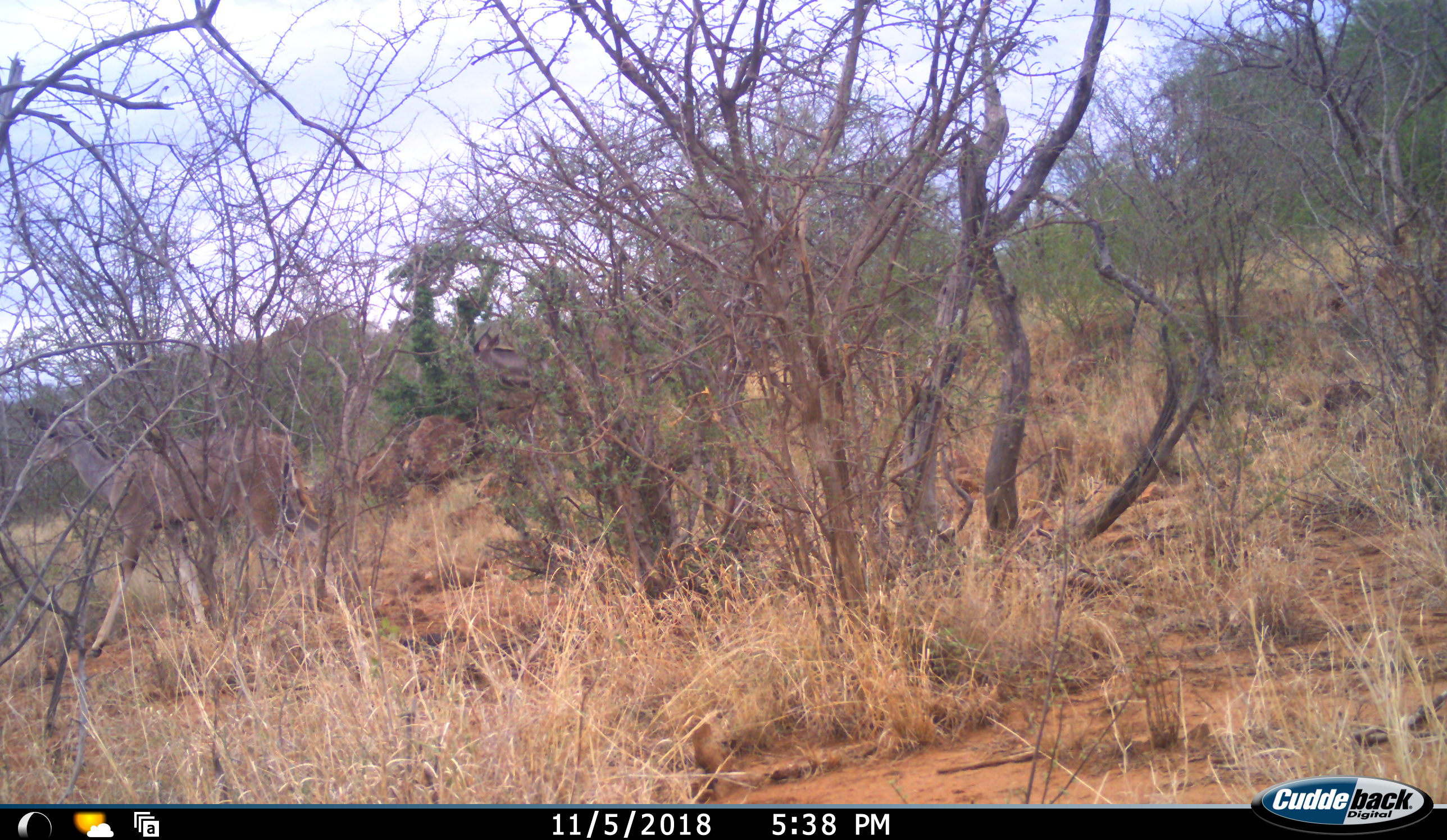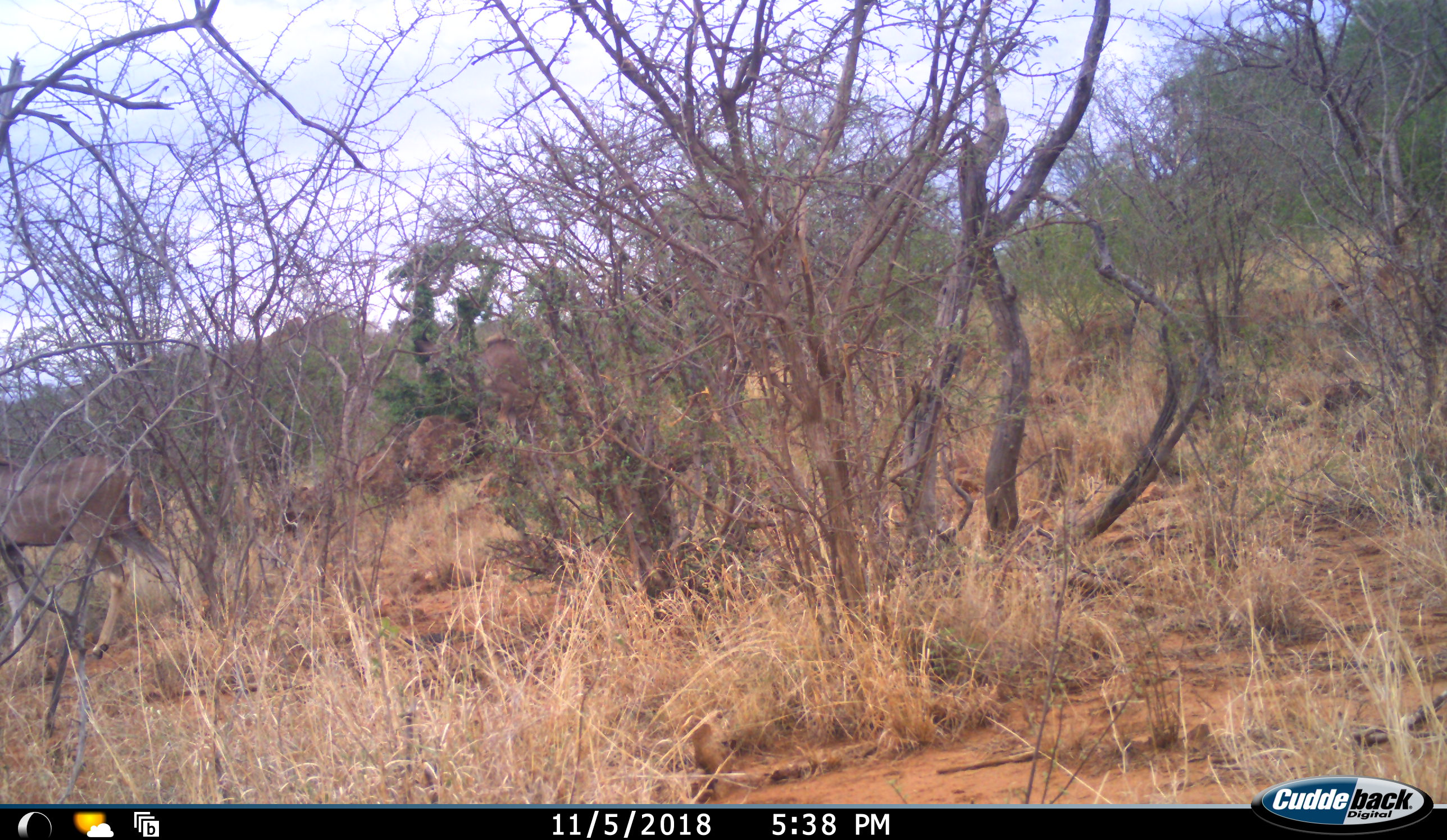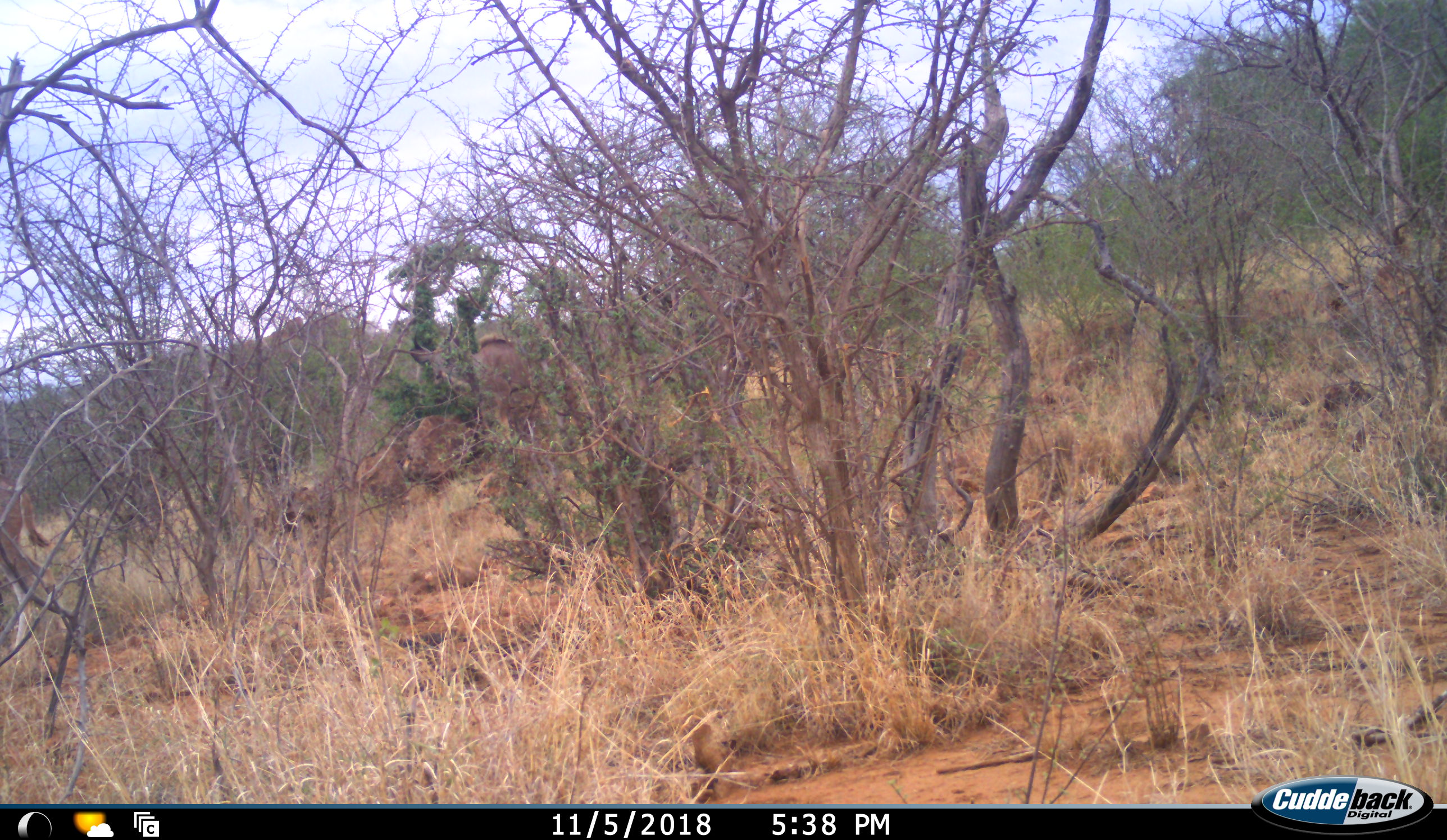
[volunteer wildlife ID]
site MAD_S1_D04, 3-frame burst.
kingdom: Animalia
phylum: Chordata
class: Mammalia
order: Artiodactyla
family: Bovidae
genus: Tragelaphus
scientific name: Tragelaphus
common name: kudu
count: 2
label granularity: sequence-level